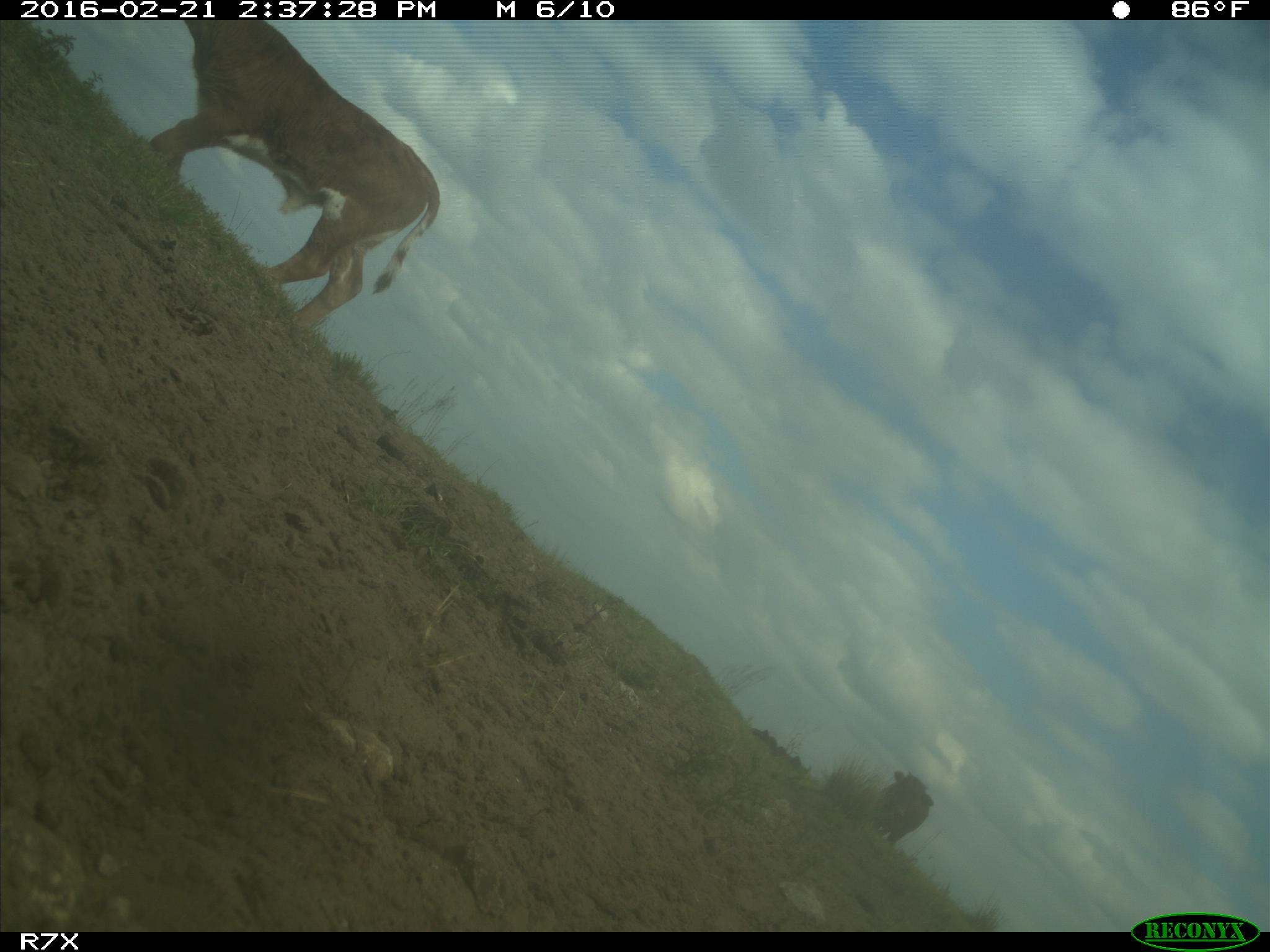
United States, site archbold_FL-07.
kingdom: Animalia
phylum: Chordata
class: Mammalia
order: Artiodactyla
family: Bovidae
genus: Bos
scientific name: Bos taurus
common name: domestic cow